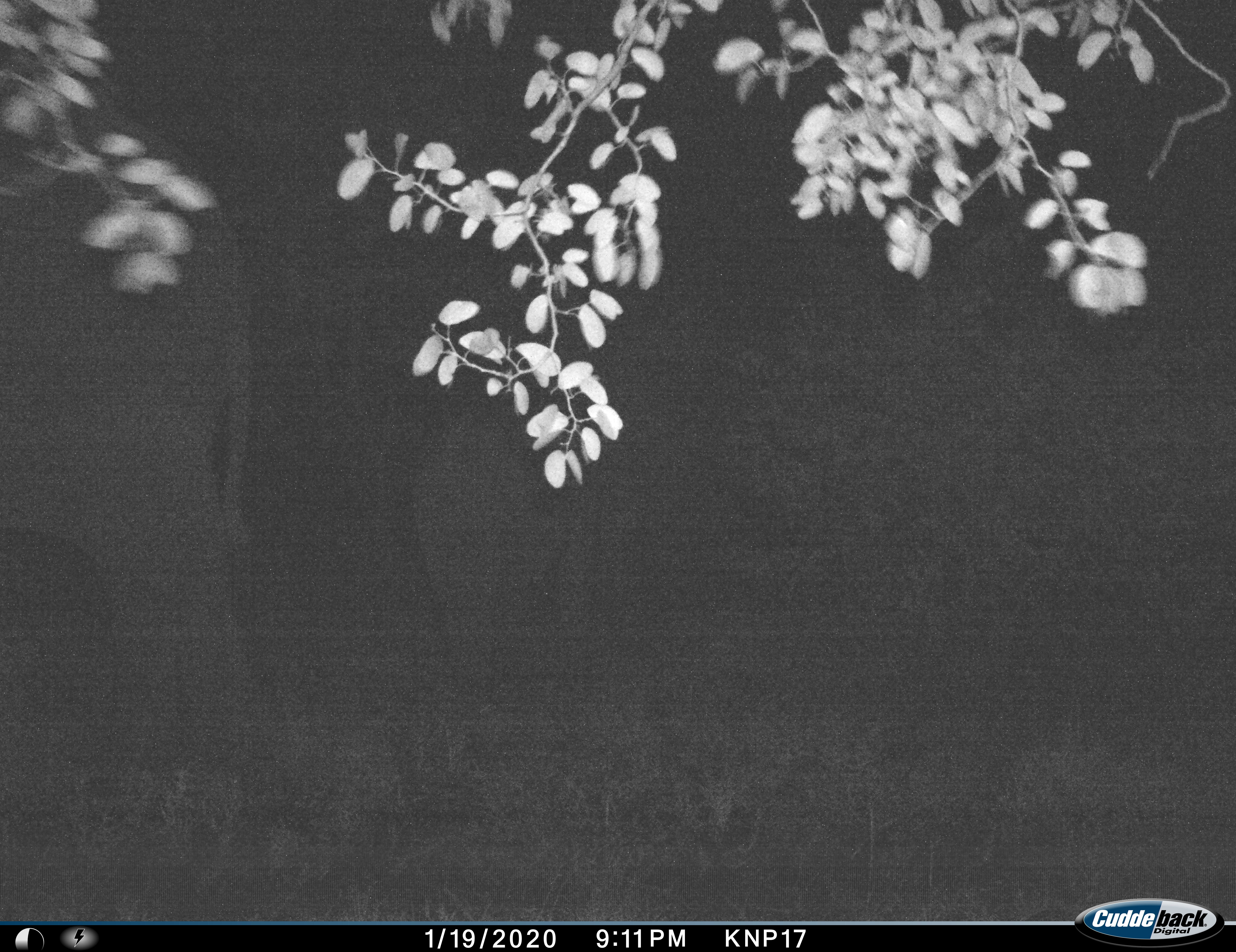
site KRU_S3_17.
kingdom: Animalia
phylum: Chordata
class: Mammalia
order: Proboscidea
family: Elephantidae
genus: Loxodonta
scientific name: Loxodonta africana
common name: african bush elephant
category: elephant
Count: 2.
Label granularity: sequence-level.